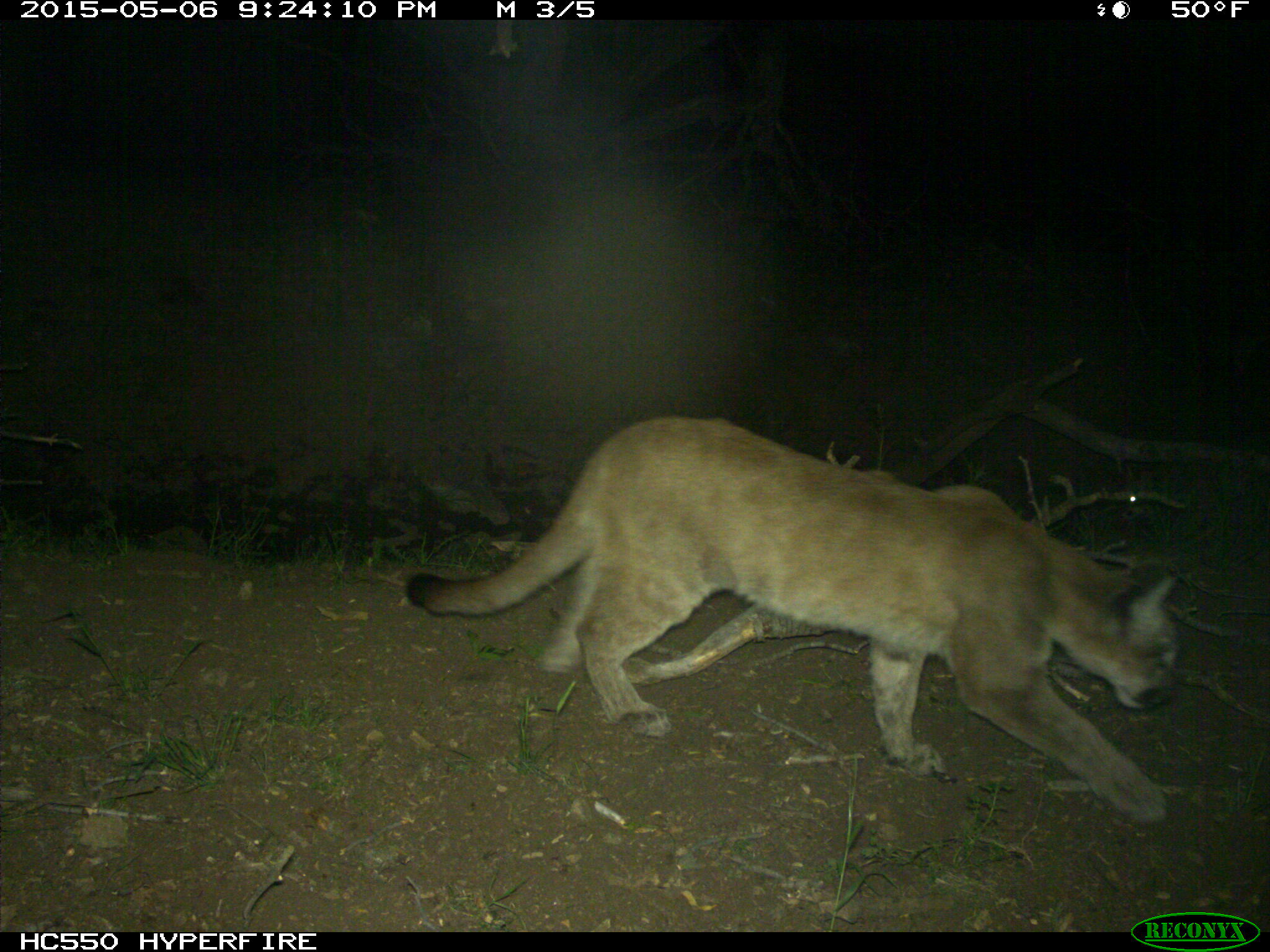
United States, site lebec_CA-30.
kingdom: Animalia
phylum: Chordata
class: Mammalia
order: Carnivora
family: Felidae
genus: Puma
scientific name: Puma concolor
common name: mountain lion